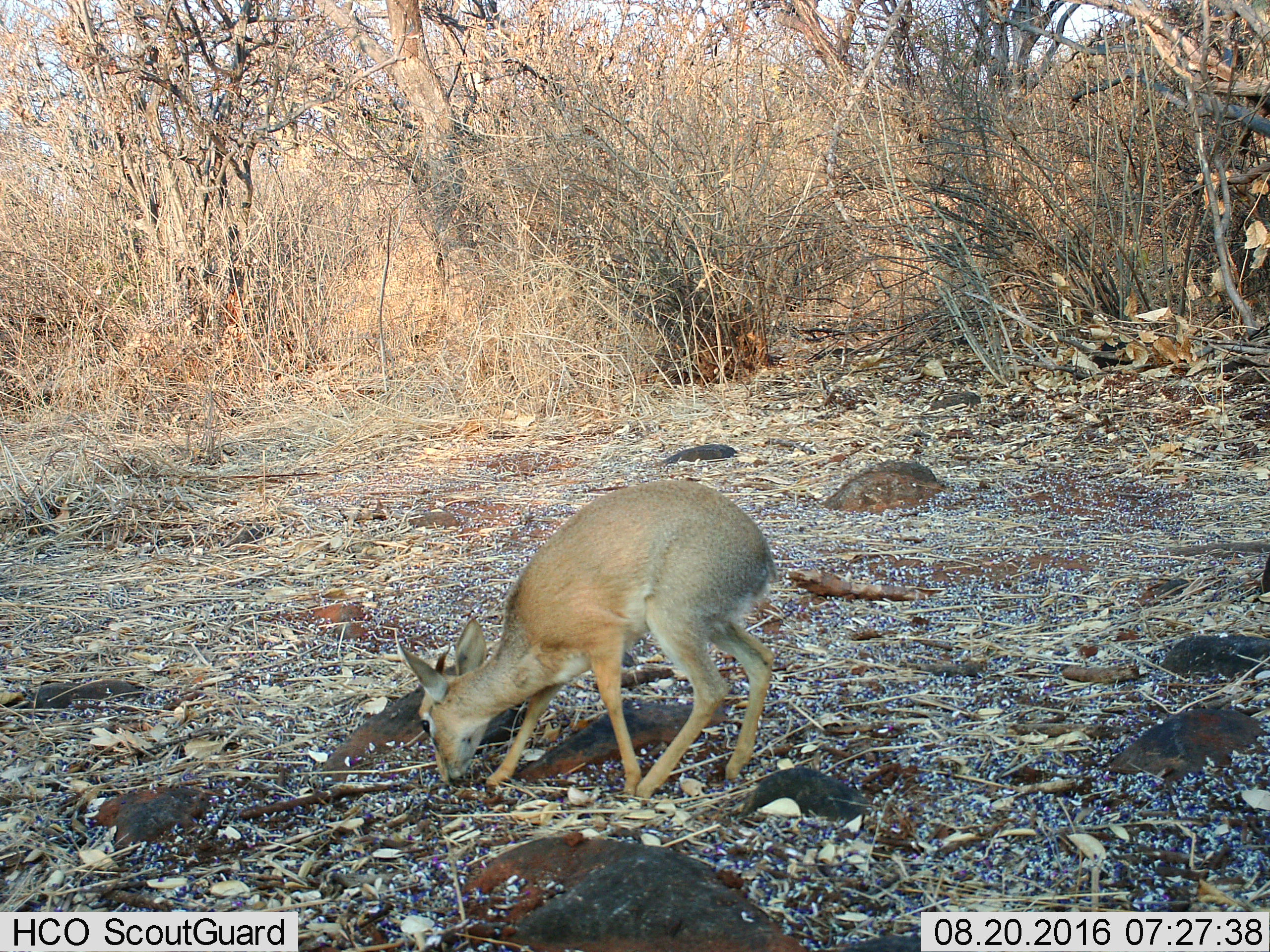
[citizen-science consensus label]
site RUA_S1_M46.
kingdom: Animalia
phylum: Chordata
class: Mammalia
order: Artiodactyla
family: Bovidae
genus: Madoqua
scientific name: Madoqua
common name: dik-dik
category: dikdik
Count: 1.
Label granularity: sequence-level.